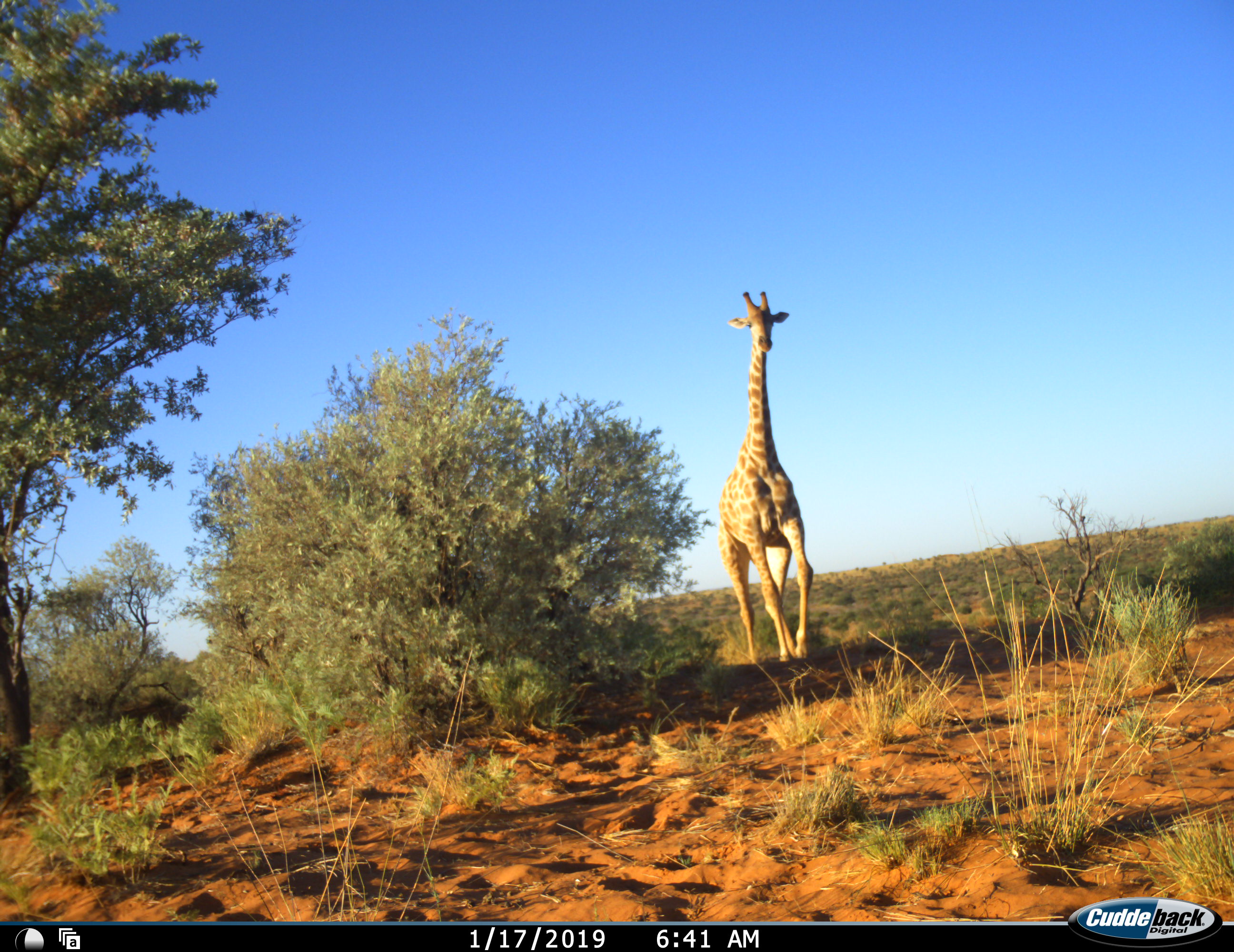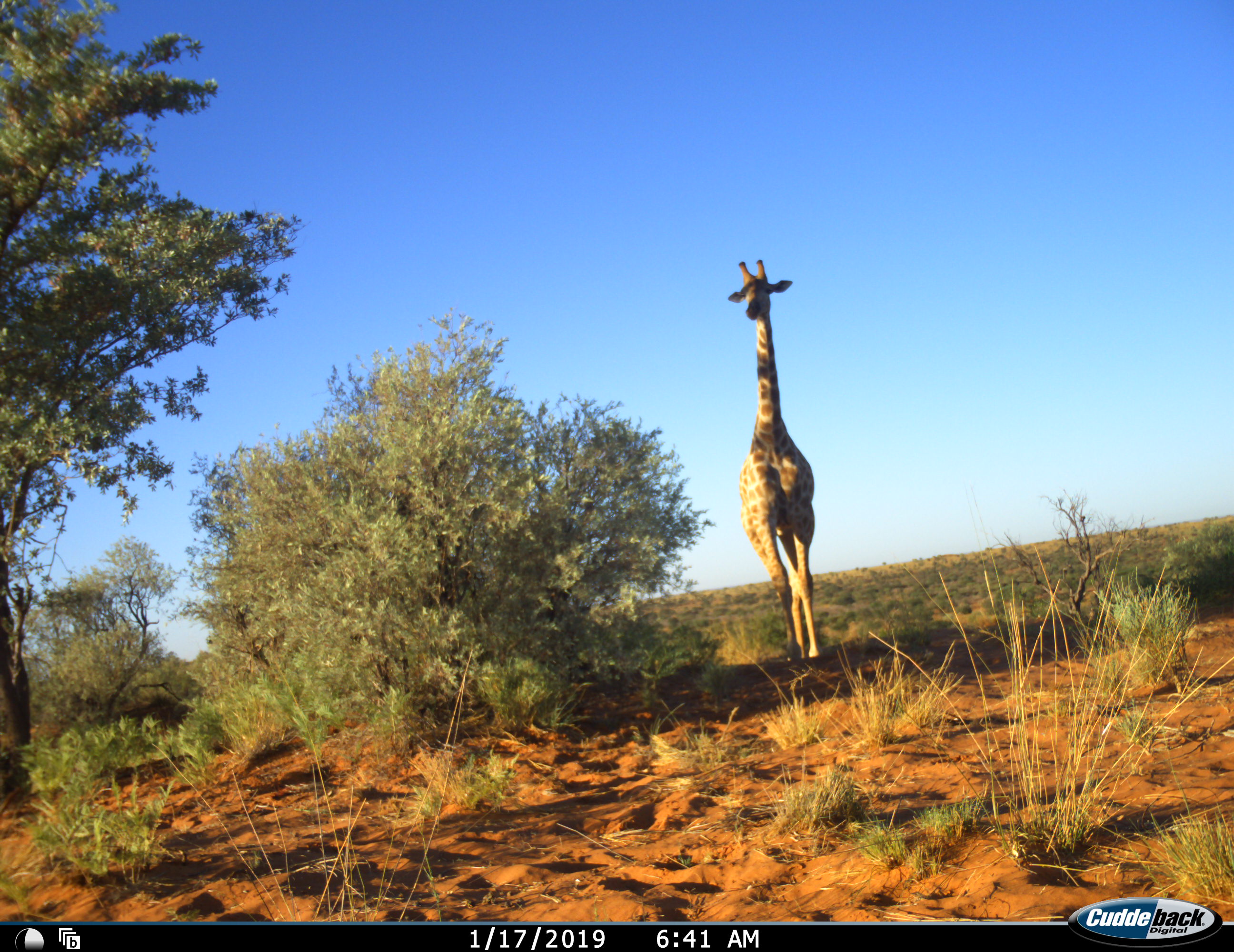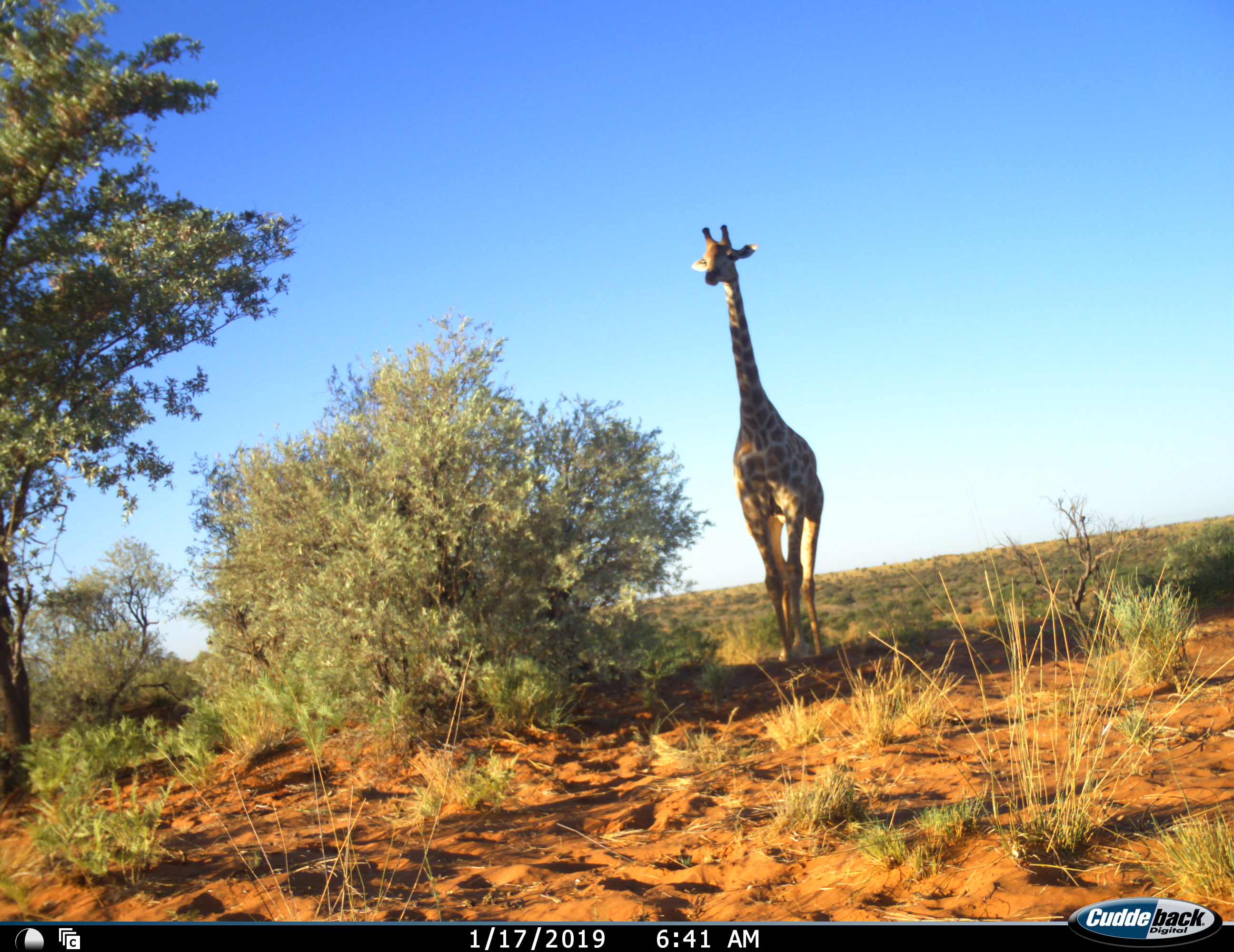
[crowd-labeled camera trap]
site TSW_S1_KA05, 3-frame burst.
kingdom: Animalia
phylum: Chordata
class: Mammalia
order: Artiodactyla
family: Giraffidae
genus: Giraffa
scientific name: Giraffa camelopardalis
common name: giraffe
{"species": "giraffe (Giraffa camelopardalis)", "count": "1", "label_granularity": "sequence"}